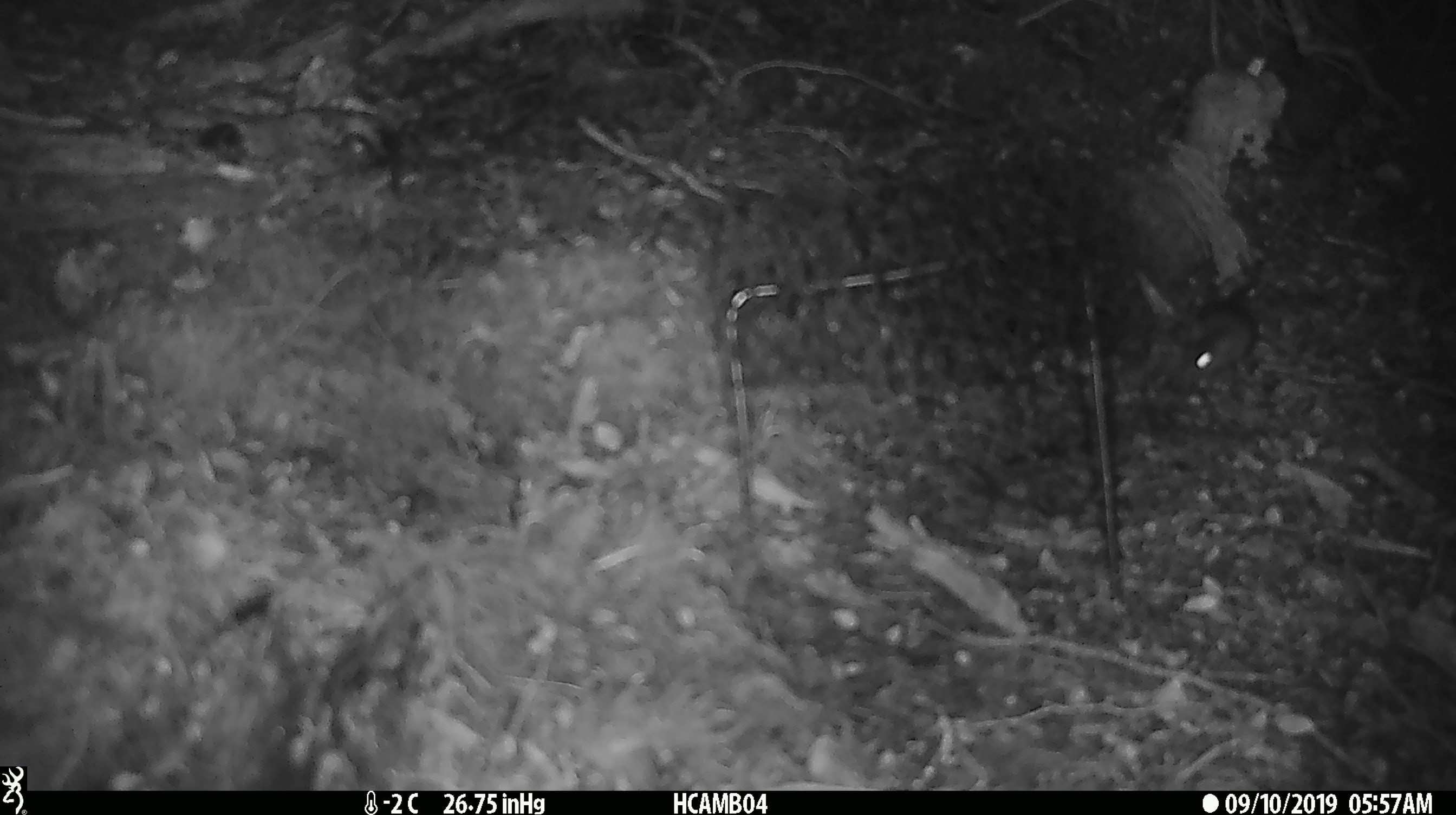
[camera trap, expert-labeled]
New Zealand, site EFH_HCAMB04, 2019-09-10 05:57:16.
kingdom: Animalia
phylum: Chordata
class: Mammalia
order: Rodentia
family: Muridae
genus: Mus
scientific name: Mus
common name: mouse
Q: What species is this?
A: Mouse (Mus).